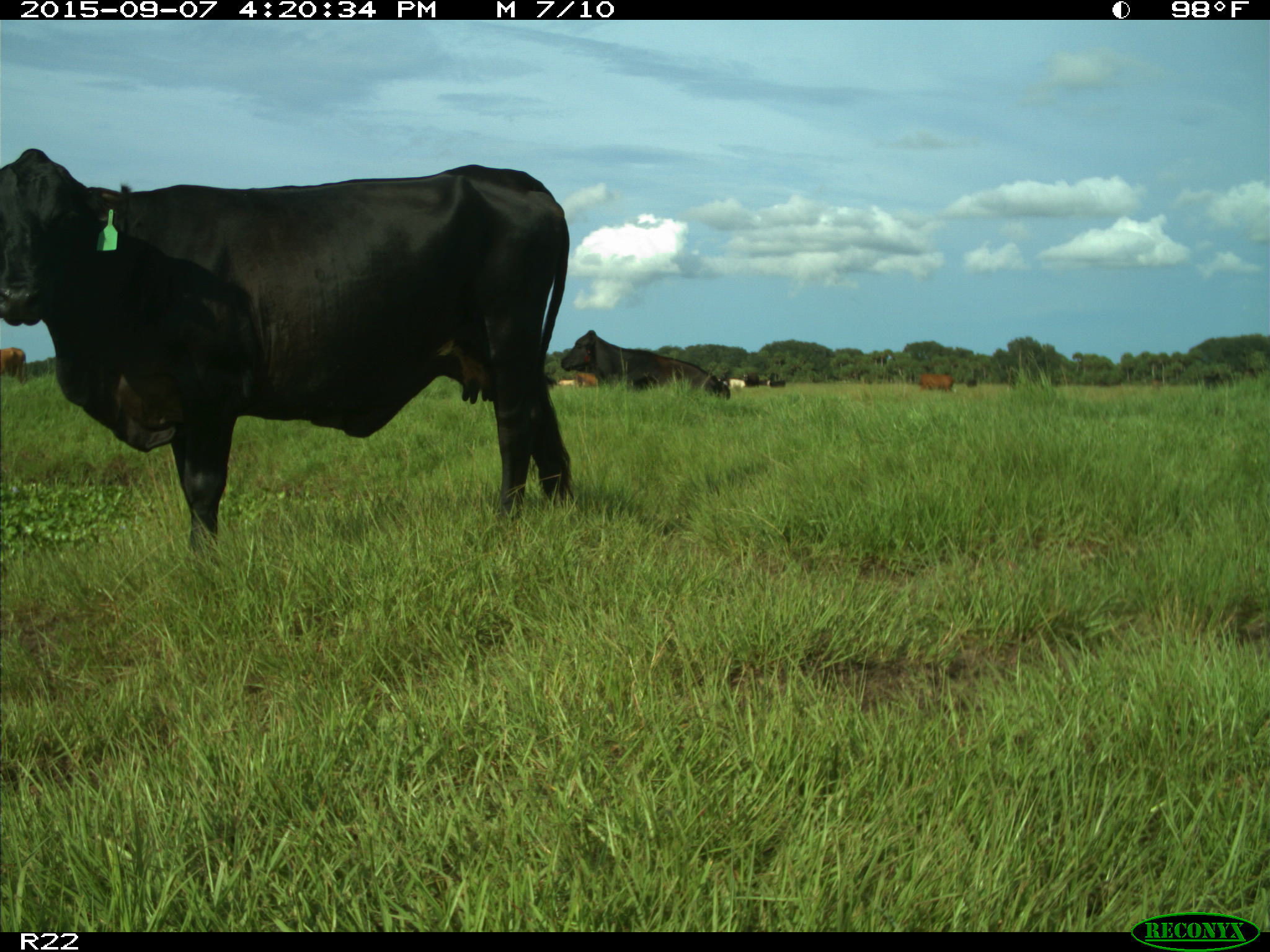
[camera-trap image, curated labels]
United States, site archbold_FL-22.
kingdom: Animalia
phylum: Chordata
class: Mammalia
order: Artiodactyla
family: Bovidae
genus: Bos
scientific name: Bos taurus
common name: domestic cow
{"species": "Bos taurus (domestic cow)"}